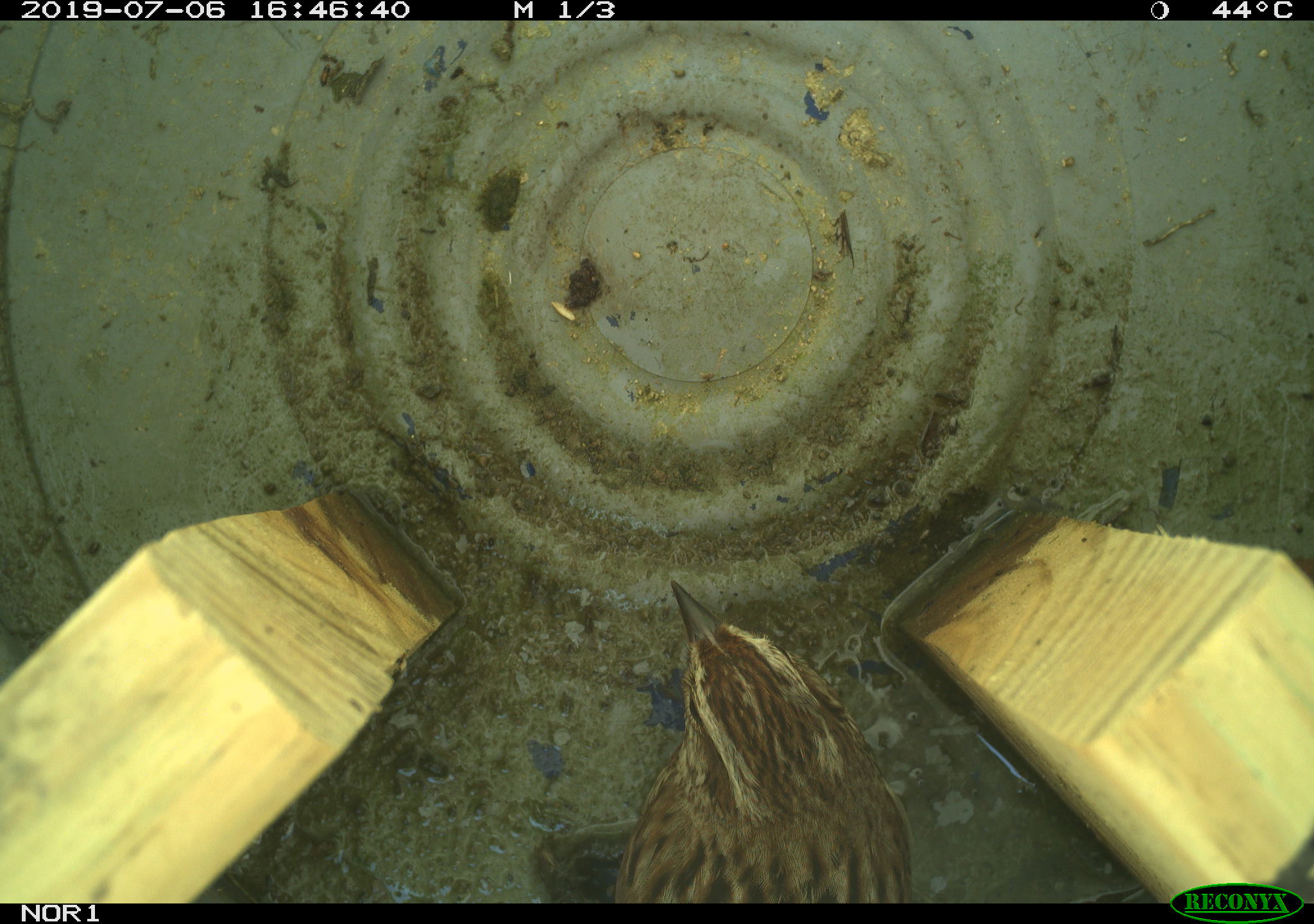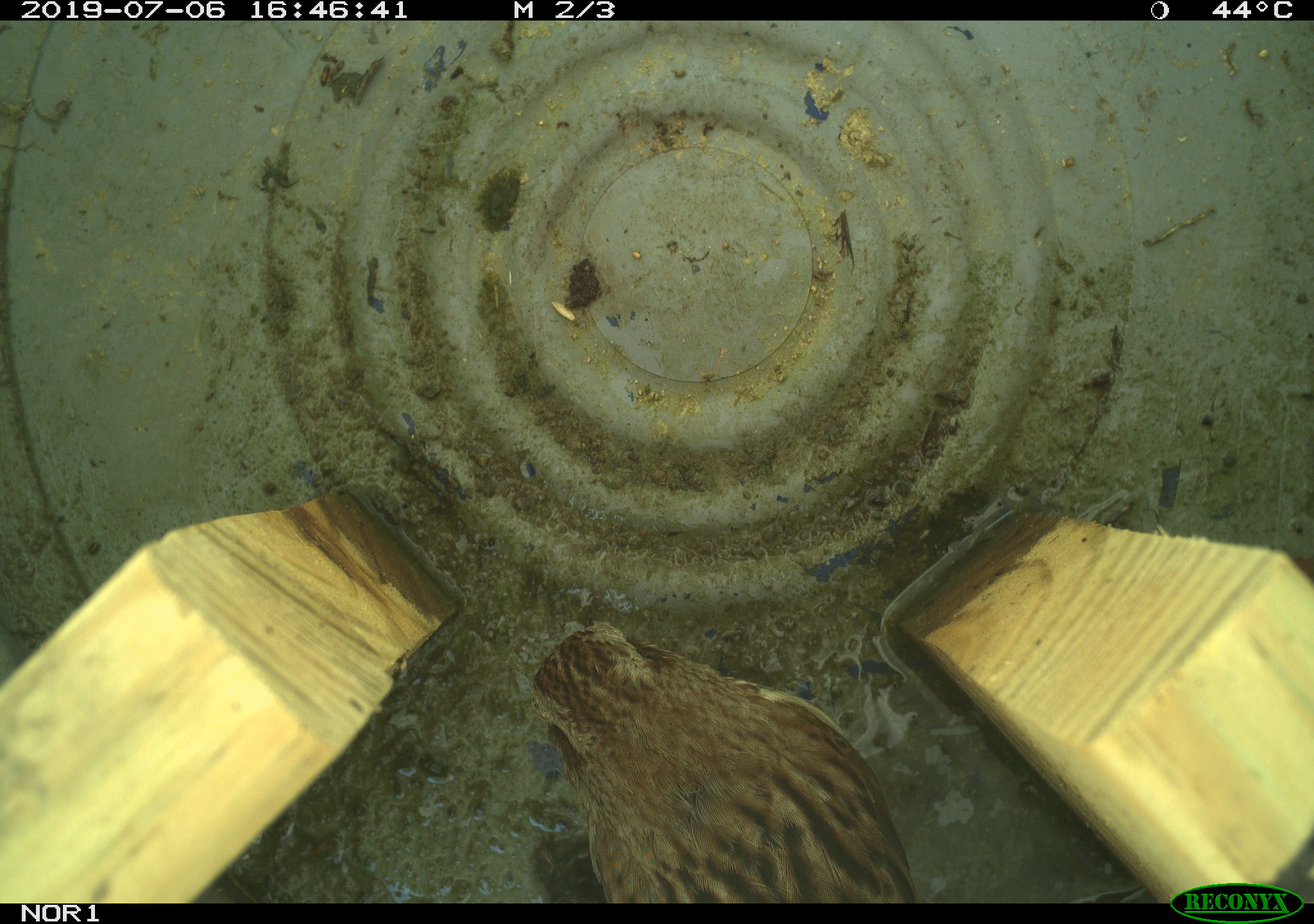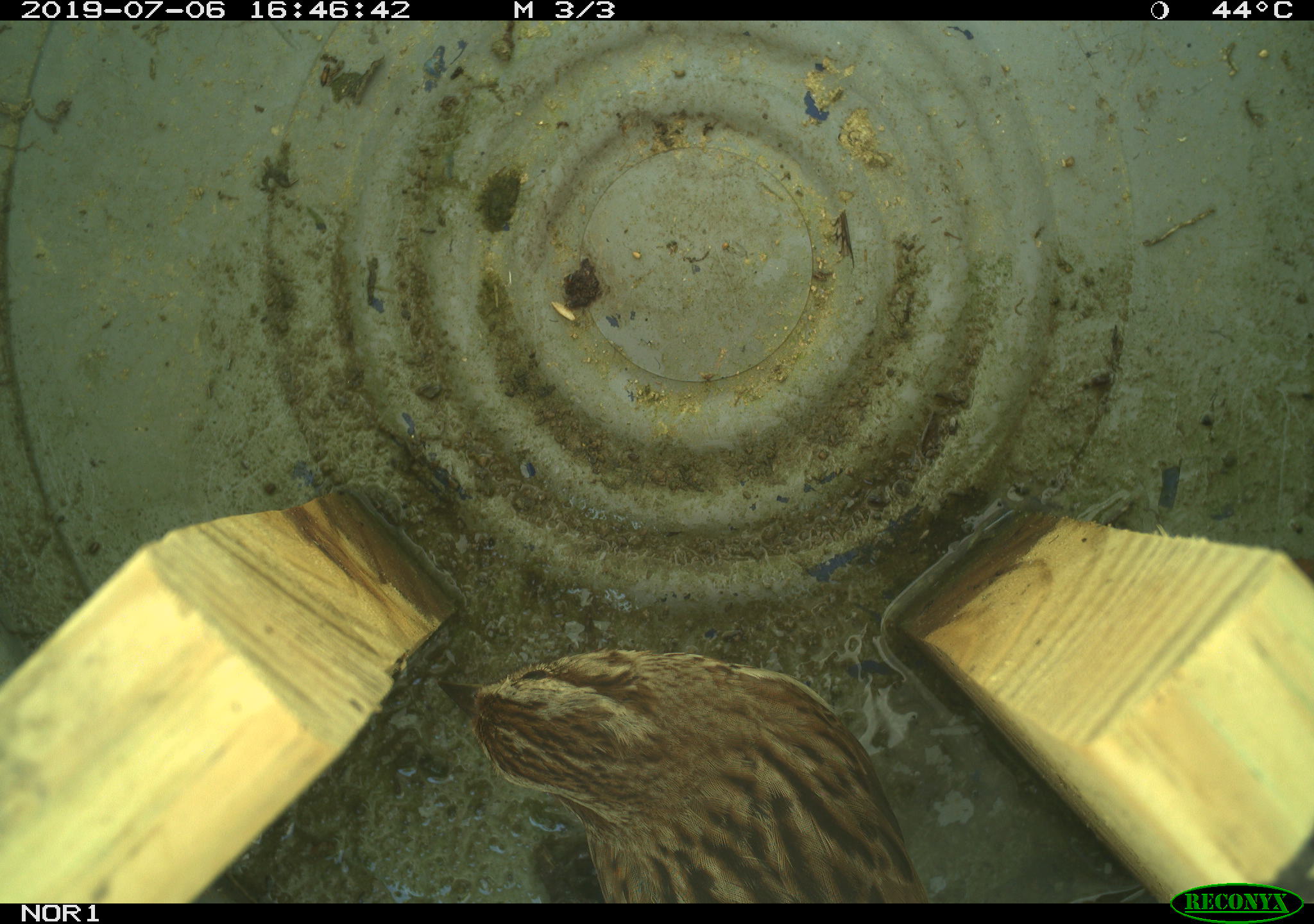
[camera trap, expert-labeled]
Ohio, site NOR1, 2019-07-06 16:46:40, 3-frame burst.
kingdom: Animalia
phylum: Chordata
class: Aves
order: Passeriformes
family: Passerellidae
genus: Melospiza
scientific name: Melospiza melodia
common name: song sparrow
Song sparrow (Melospiza melodia).